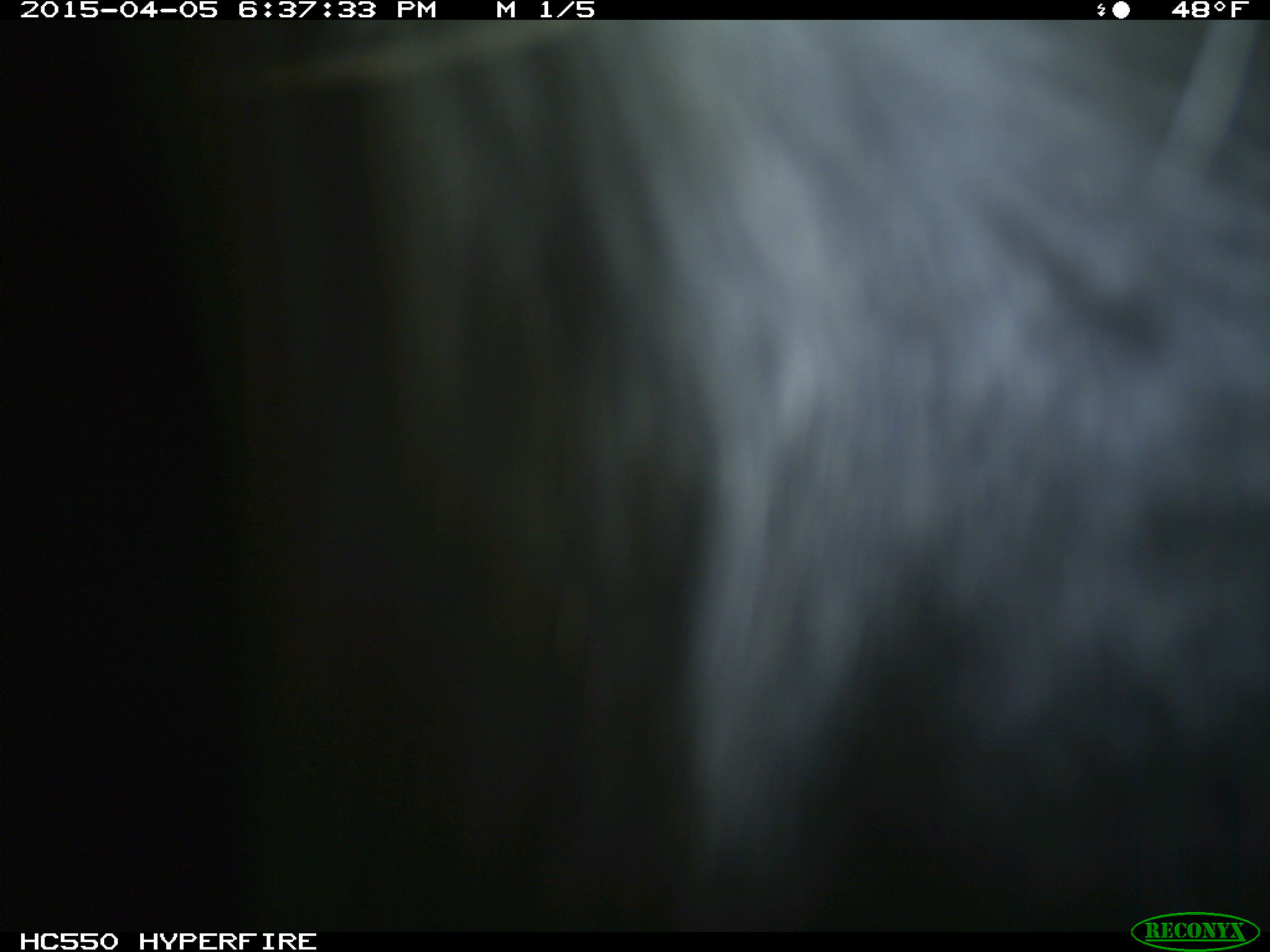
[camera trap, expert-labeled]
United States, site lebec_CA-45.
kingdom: Animalia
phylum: Chordata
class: Mammalia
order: Artiodactyla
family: Bovidae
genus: Bos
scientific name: Bos taurus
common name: domestic cow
Bos taurus (domestic cow).